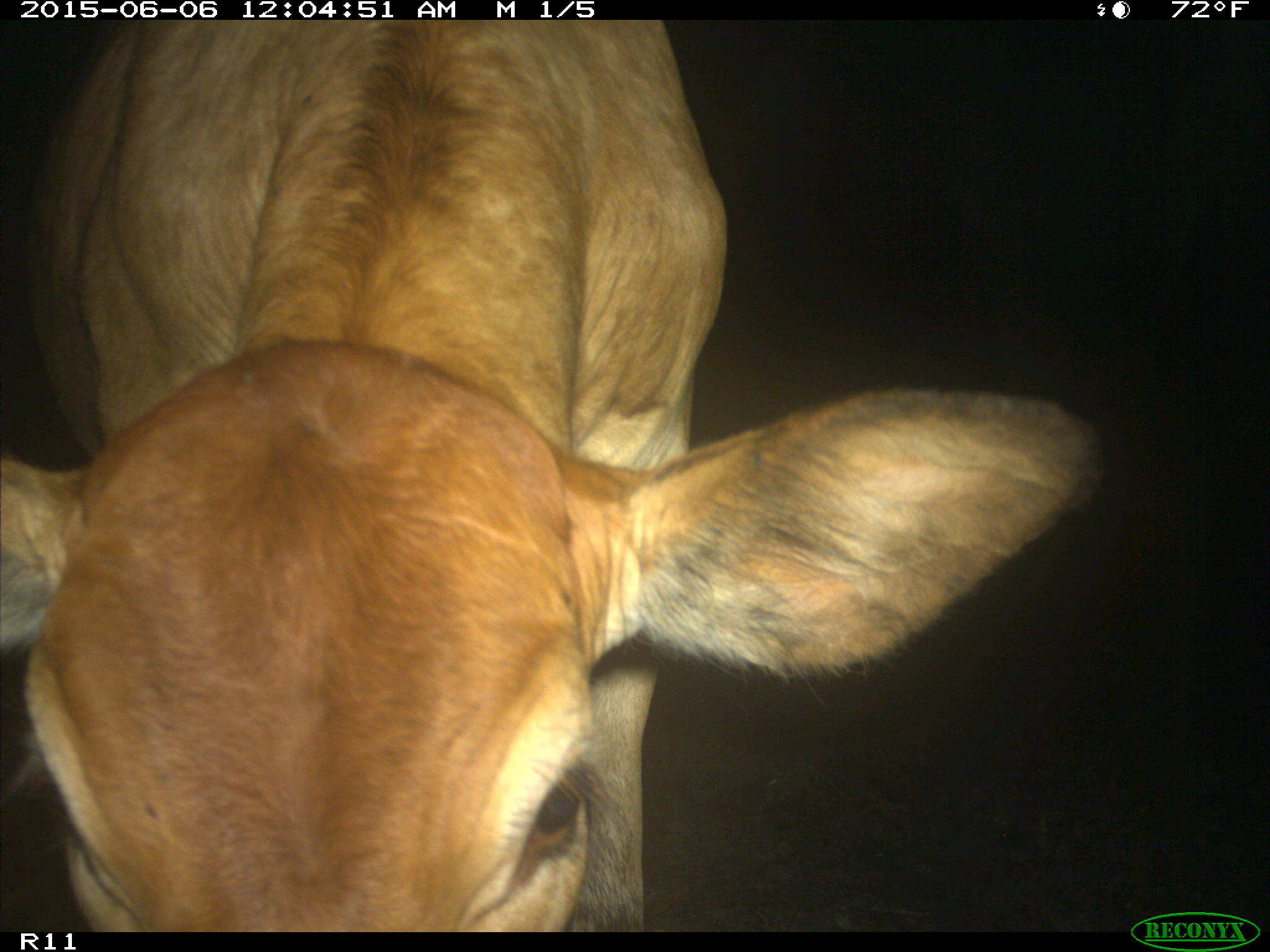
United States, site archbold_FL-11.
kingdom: Animalia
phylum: Chordata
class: Mammalia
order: Artiodactyla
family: Bovidae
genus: Bos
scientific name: Bos taurus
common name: domestic cow